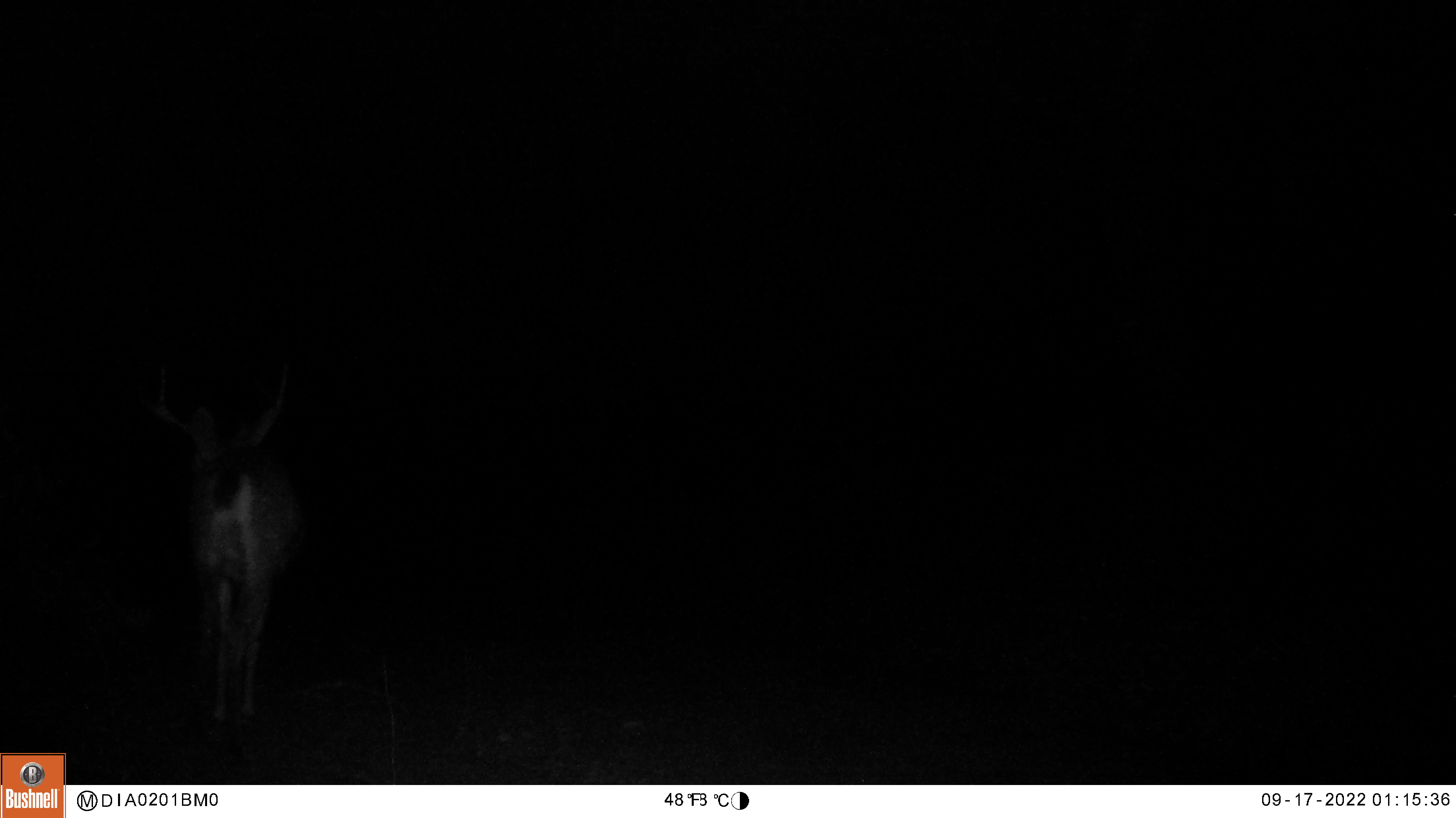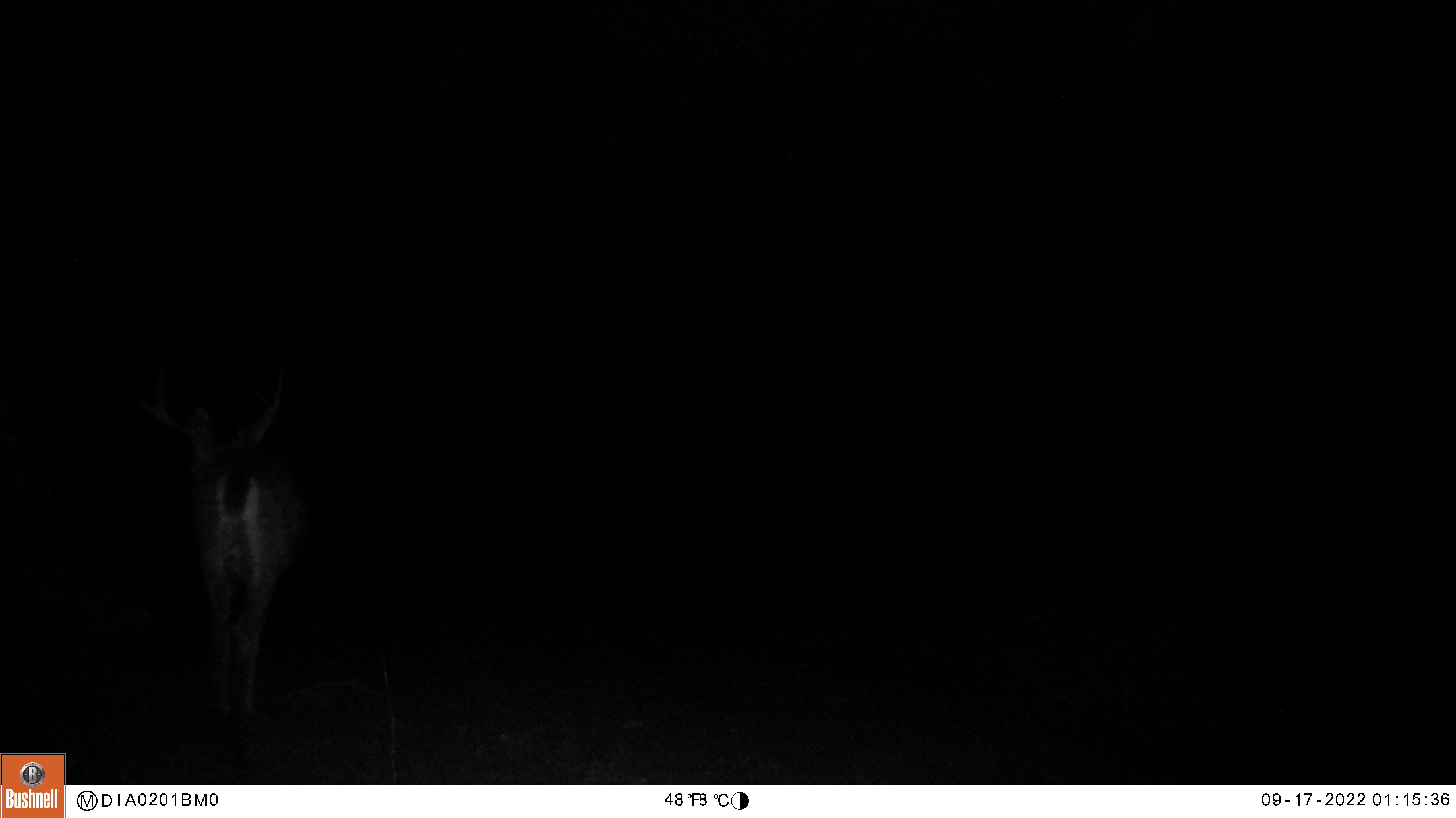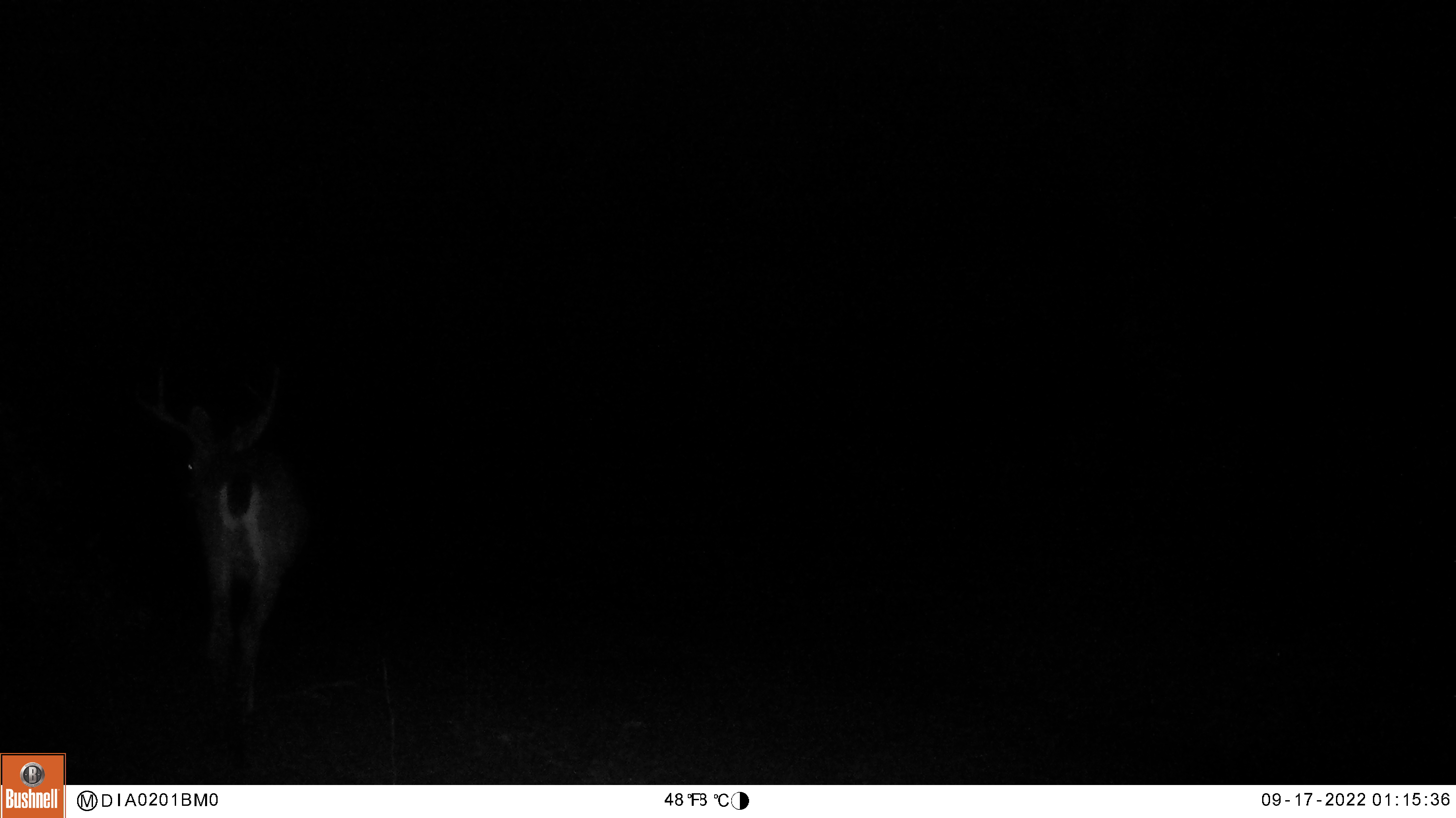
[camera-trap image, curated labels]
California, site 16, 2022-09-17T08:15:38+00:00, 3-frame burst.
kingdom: Animalia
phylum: Chordata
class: Mammalia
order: Artiodactyla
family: Cervidae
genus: Odocoileus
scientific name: Odocoileus hemionus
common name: mule deer